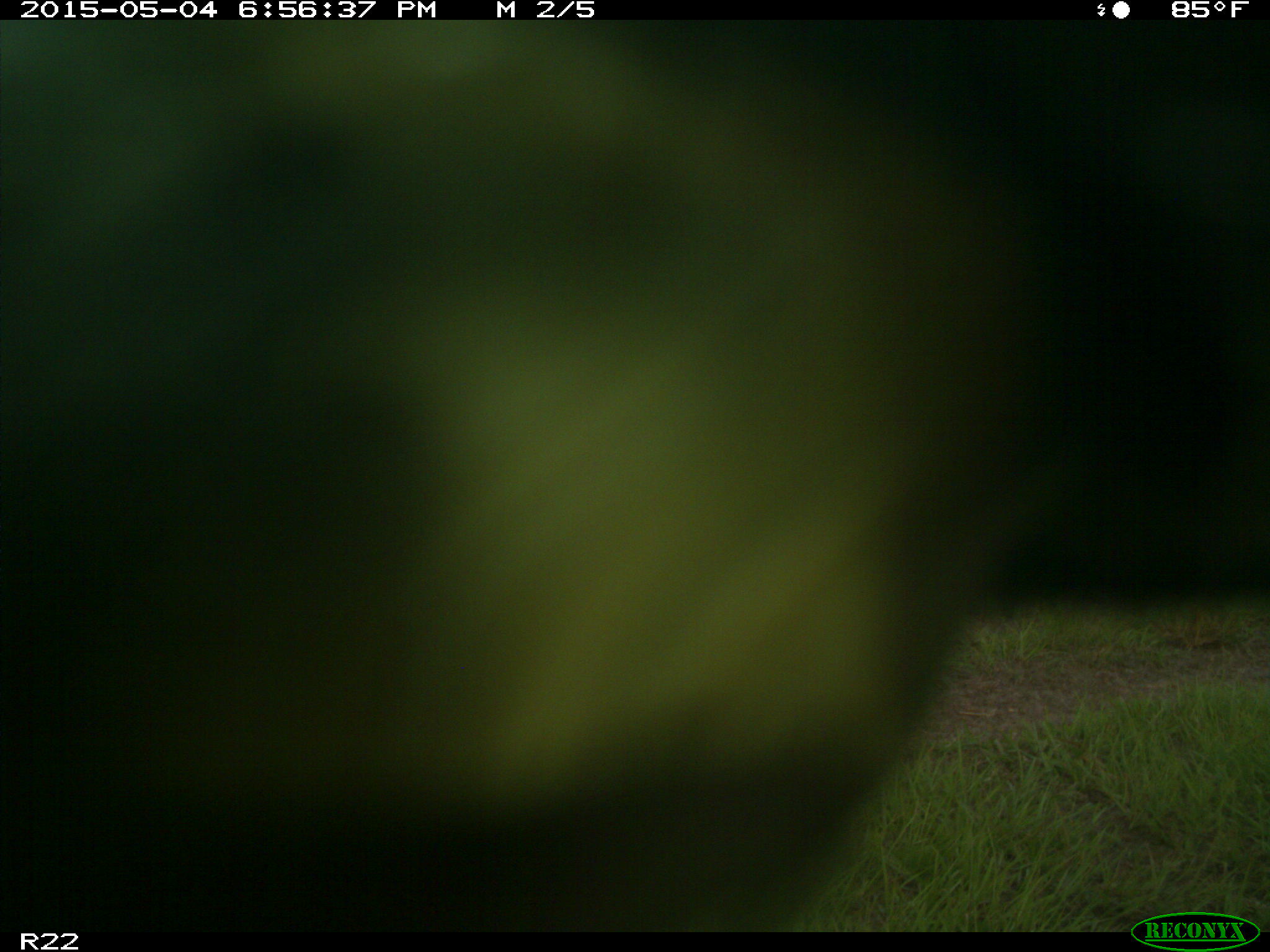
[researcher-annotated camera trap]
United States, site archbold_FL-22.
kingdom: Animalia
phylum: Chordata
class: Mammalia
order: Artiodactyla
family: Bovidae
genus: Bos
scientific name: Bos taurus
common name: domestic cow